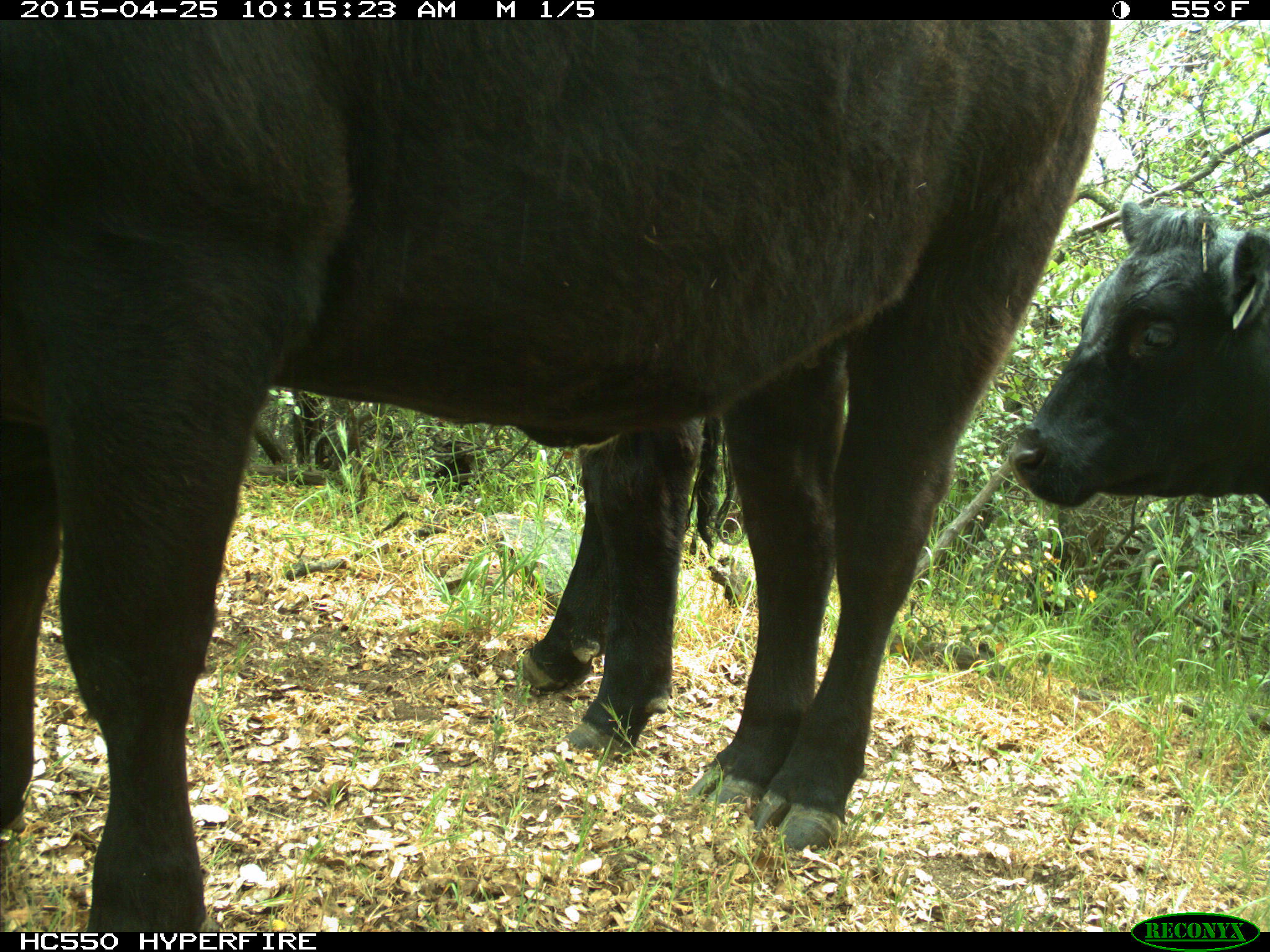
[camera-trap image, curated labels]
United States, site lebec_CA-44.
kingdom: Animalia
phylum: Chordata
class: Mammalia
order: Artiodactyla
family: Suidae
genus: Sus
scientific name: Sus scrofa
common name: wild boar